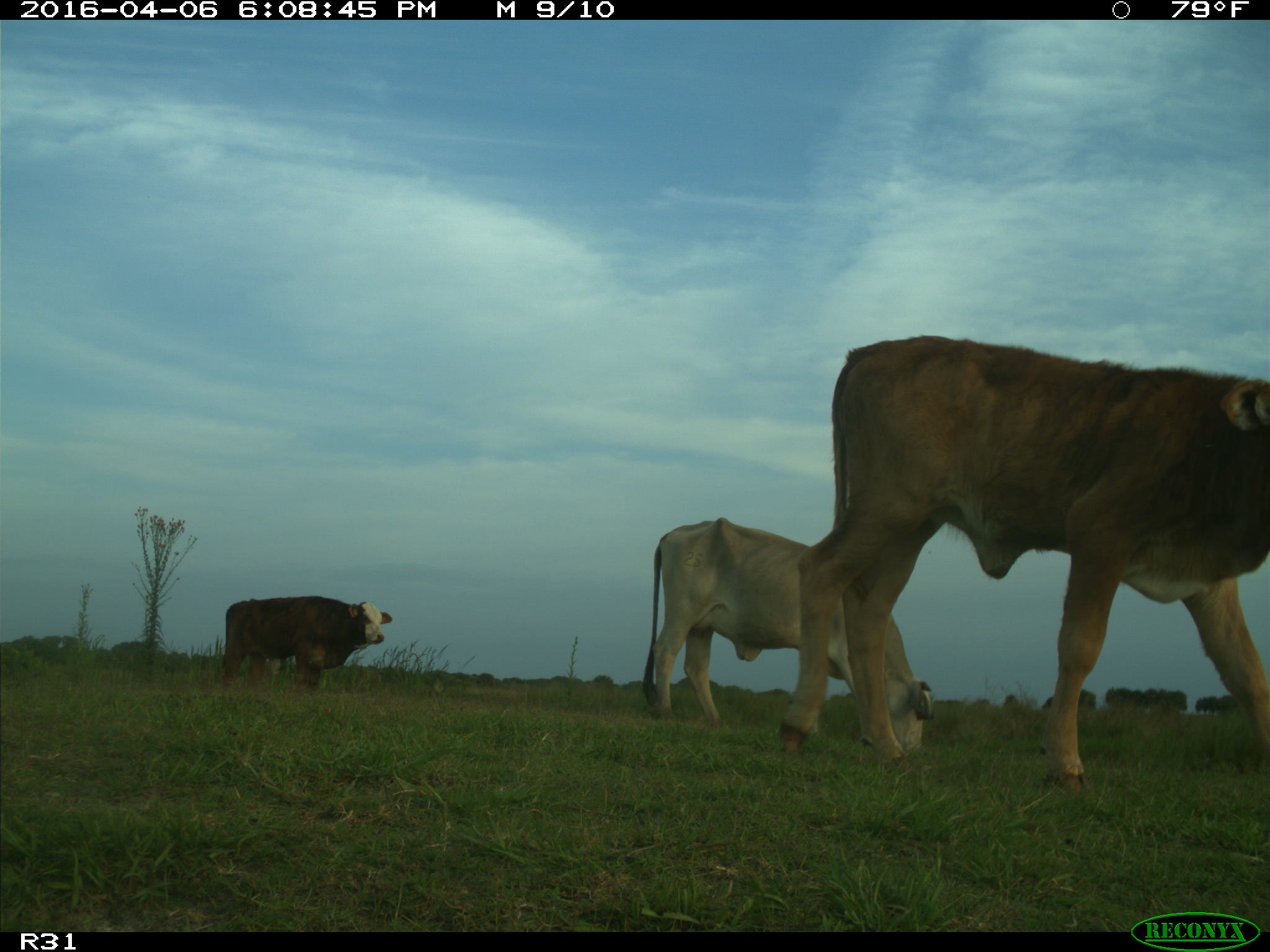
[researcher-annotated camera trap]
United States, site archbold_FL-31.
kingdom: Animalia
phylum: Chordata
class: Mammalia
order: Artiodactyla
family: Bovidae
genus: Bos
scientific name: Bos taurus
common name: domestic cow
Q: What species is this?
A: Bos taurus (domestic cow).